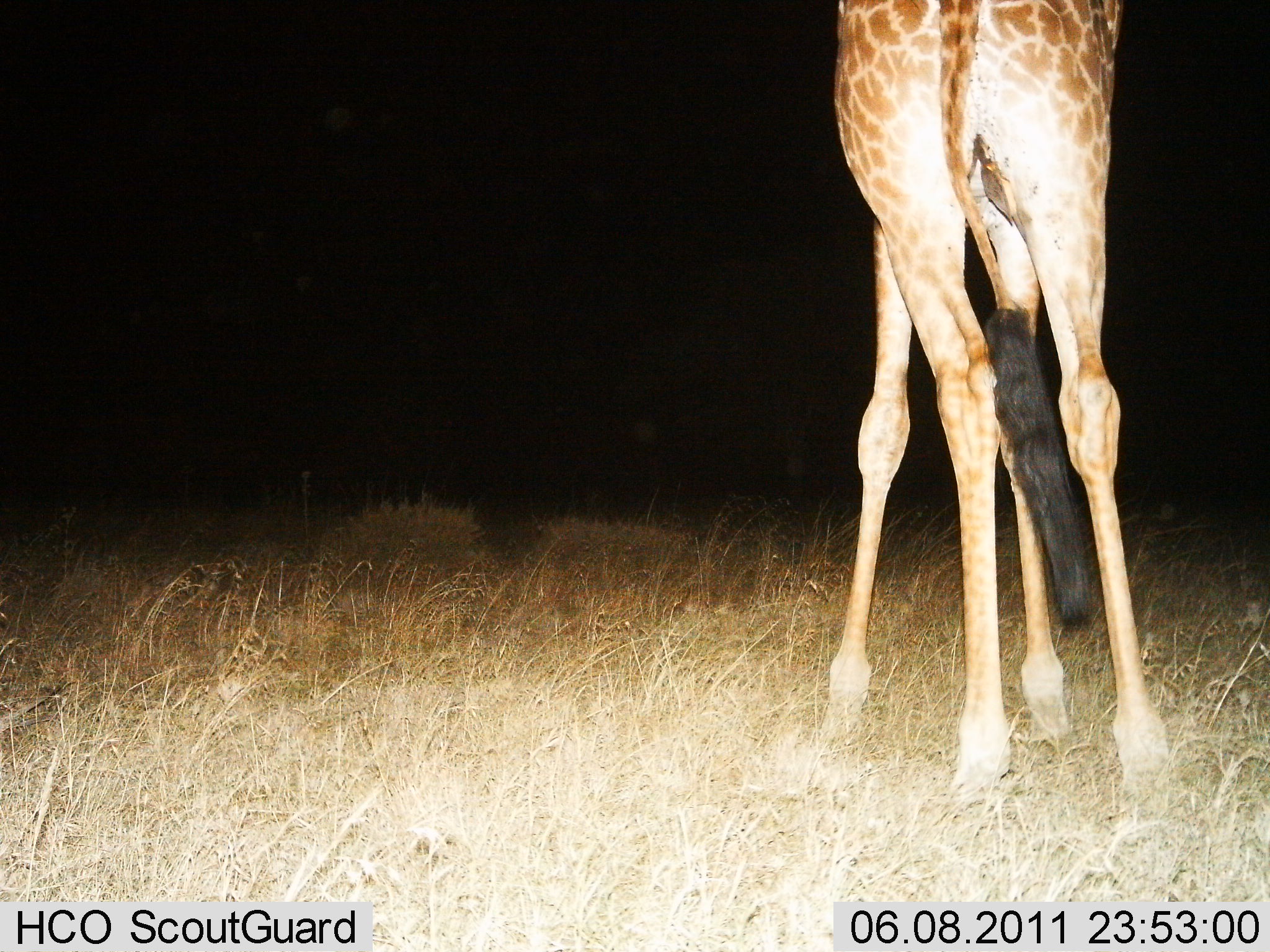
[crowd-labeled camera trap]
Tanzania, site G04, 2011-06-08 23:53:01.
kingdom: Animalia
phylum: Chordata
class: Mammalia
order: Artiodactyla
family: Giraffidae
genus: Giraffa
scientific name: Giraffa camelopardalis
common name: giraffe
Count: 1.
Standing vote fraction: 90%.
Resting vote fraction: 0%.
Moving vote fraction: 0%.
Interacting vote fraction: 0%.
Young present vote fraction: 0%.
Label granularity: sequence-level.